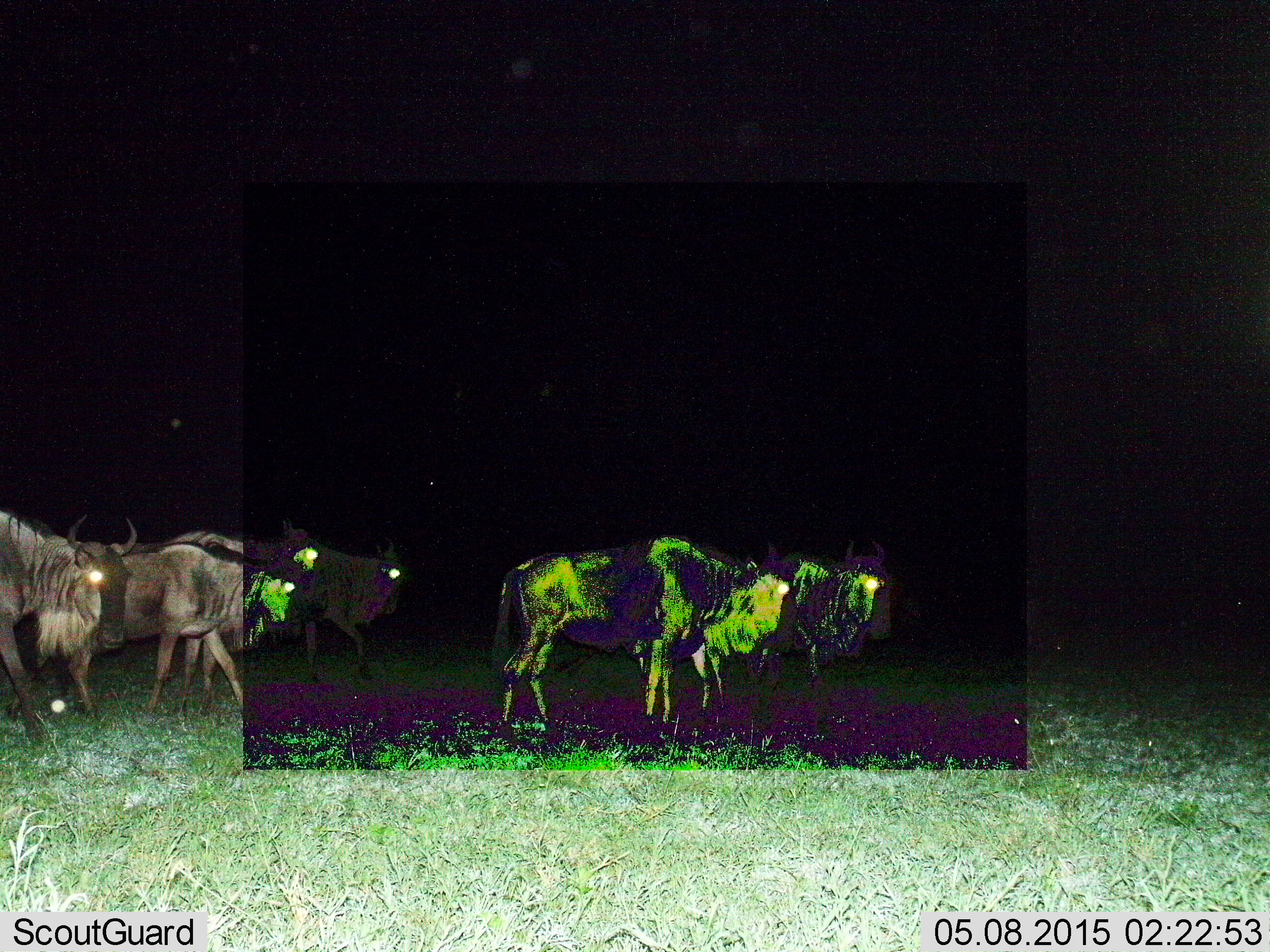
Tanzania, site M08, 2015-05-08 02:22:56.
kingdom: Animalia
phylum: Chordata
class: Mammalia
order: Artiodactyla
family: Bovidae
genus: Connochaetes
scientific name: Connochaetes taurinus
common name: blue wildebeest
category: wildebeest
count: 5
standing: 40%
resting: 0%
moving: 90%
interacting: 10%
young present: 0%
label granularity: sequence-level